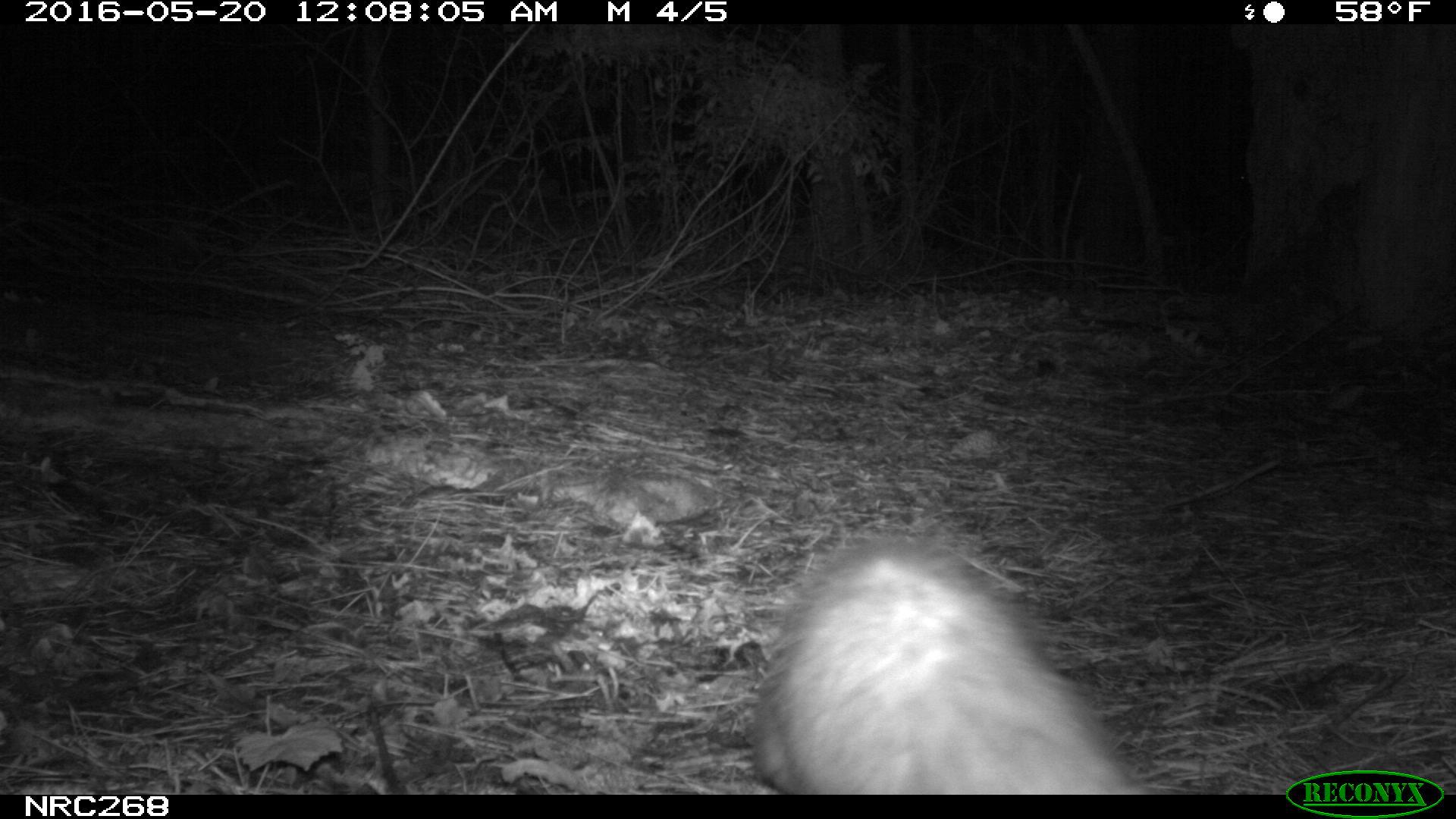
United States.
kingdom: Animalia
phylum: Chordata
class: Mammalia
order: Didelphimorphia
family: Didelphidae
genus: Didelphis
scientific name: Didelphis virginiana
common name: virginia opossum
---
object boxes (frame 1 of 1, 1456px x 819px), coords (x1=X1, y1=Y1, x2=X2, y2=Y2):
Virginia Opossum: (x1=732, y1=531, x2=1141, y2=799)